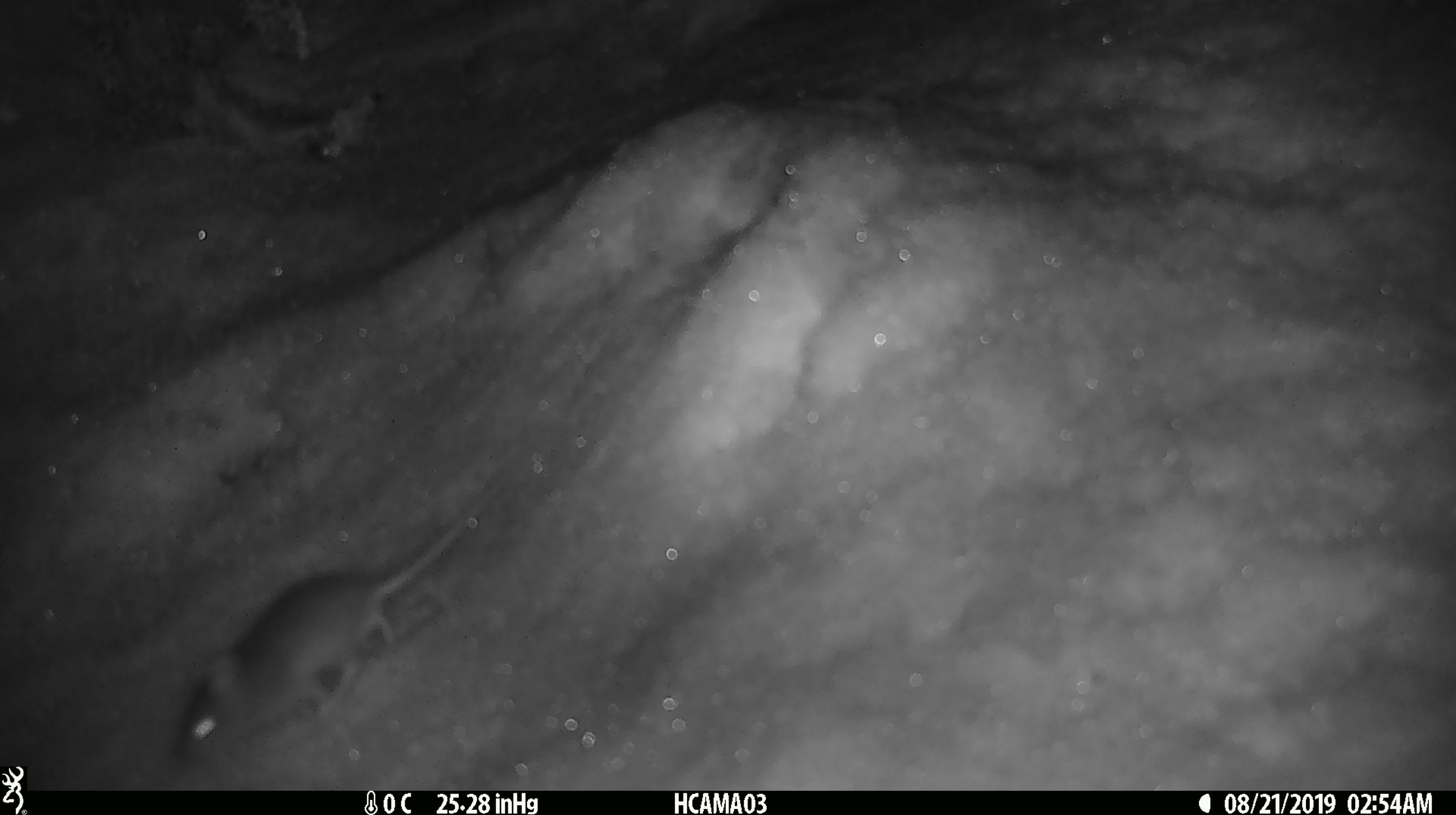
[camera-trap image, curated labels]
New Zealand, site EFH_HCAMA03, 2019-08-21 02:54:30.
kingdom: Animalia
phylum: Chordata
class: Mammalia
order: Rodentia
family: Muridae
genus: Mus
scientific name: Mus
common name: mouse